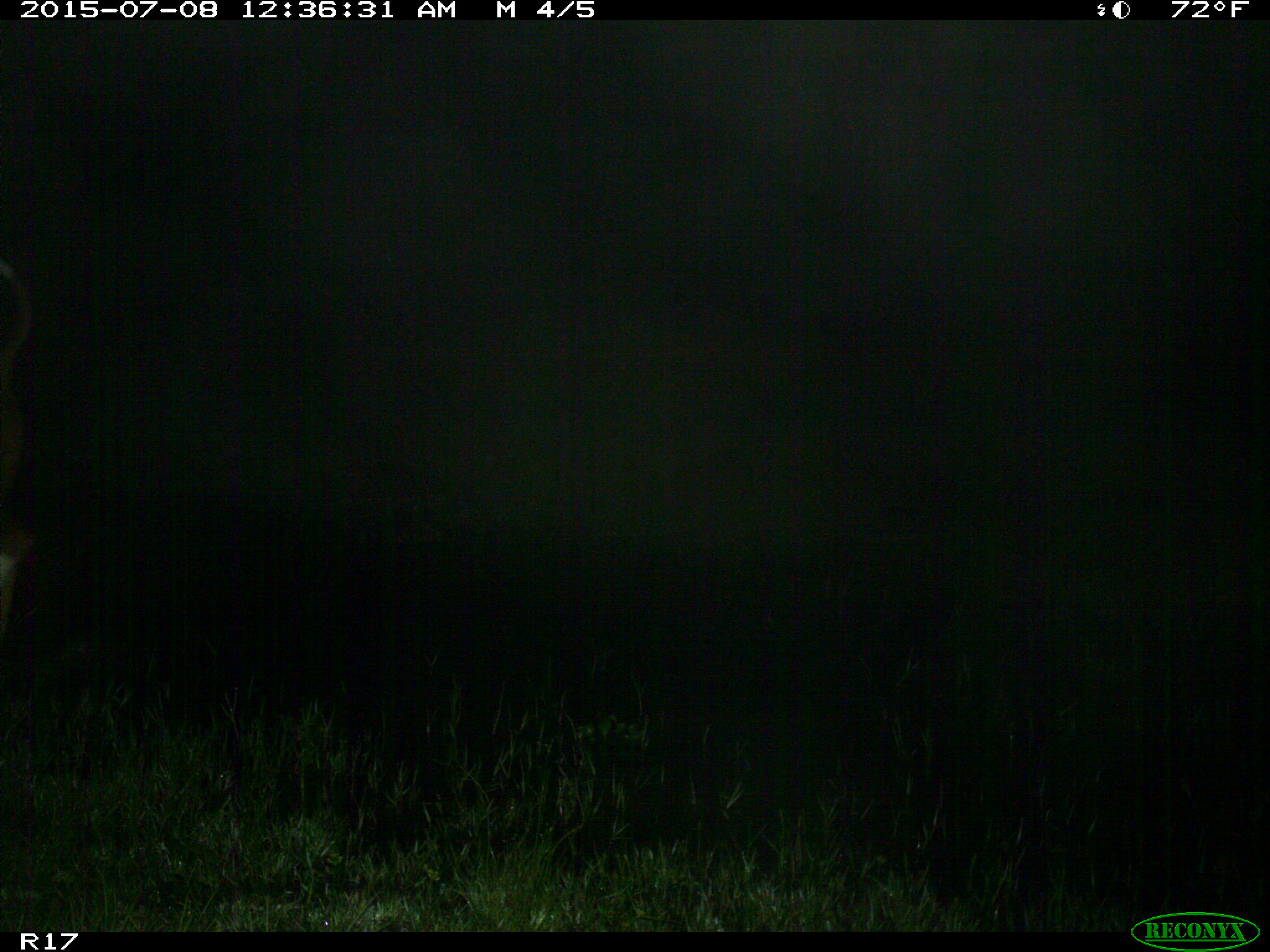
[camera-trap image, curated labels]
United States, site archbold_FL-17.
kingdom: Animalia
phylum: Chordata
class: Mammalia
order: Artiodactyla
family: Bovidae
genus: Bos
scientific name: Bos taurus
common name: domestic cow